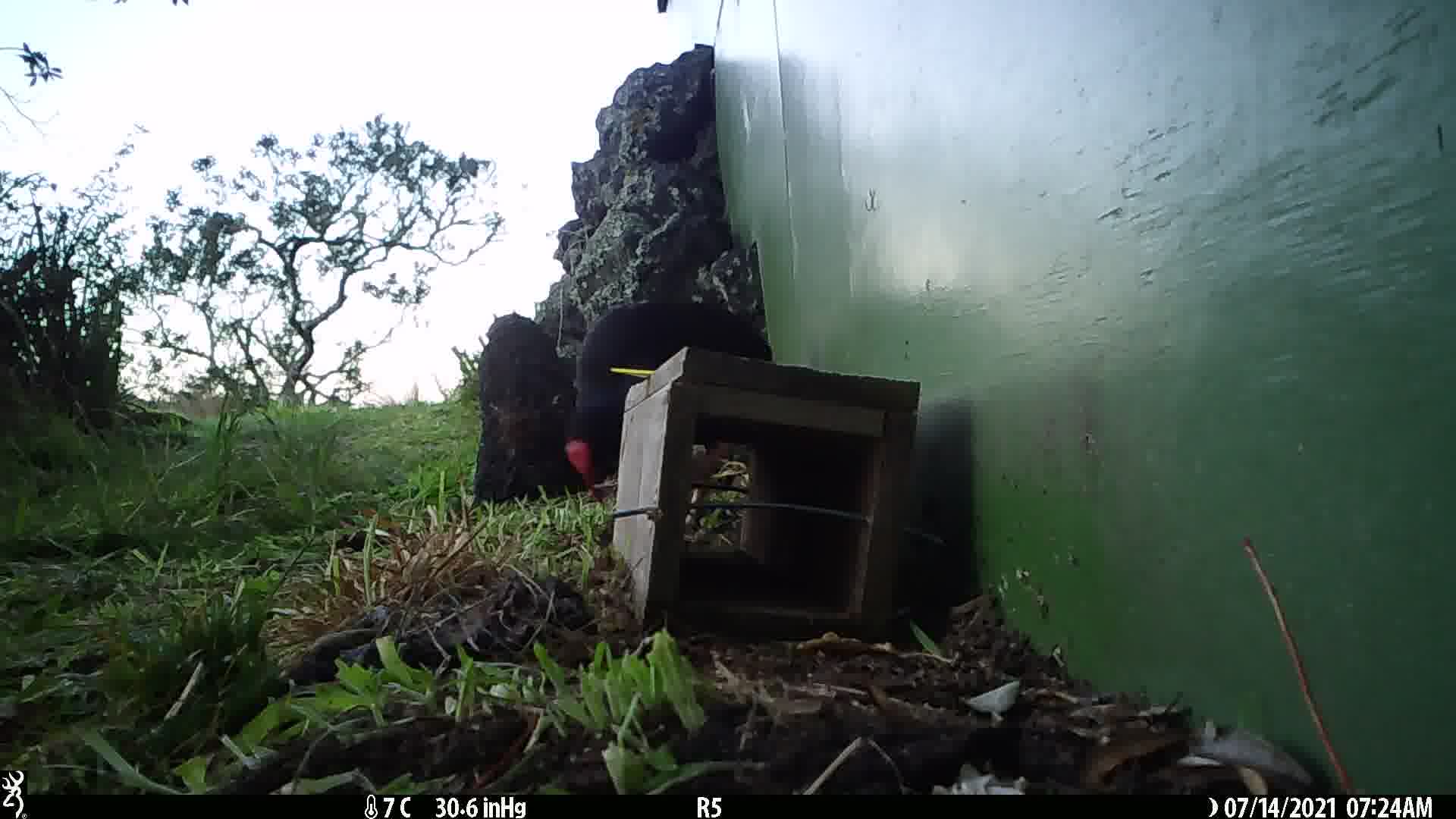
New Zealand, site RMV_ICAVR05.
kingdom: Animalia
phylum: Chordata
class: Aves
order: Gruiformes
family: Rallidae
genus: Porphyrio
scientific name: Porphyrio melanotus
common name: australasian swamphen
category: pukeko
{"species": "pukeko (australasian swamphen) (Porphyrio melanotus)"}